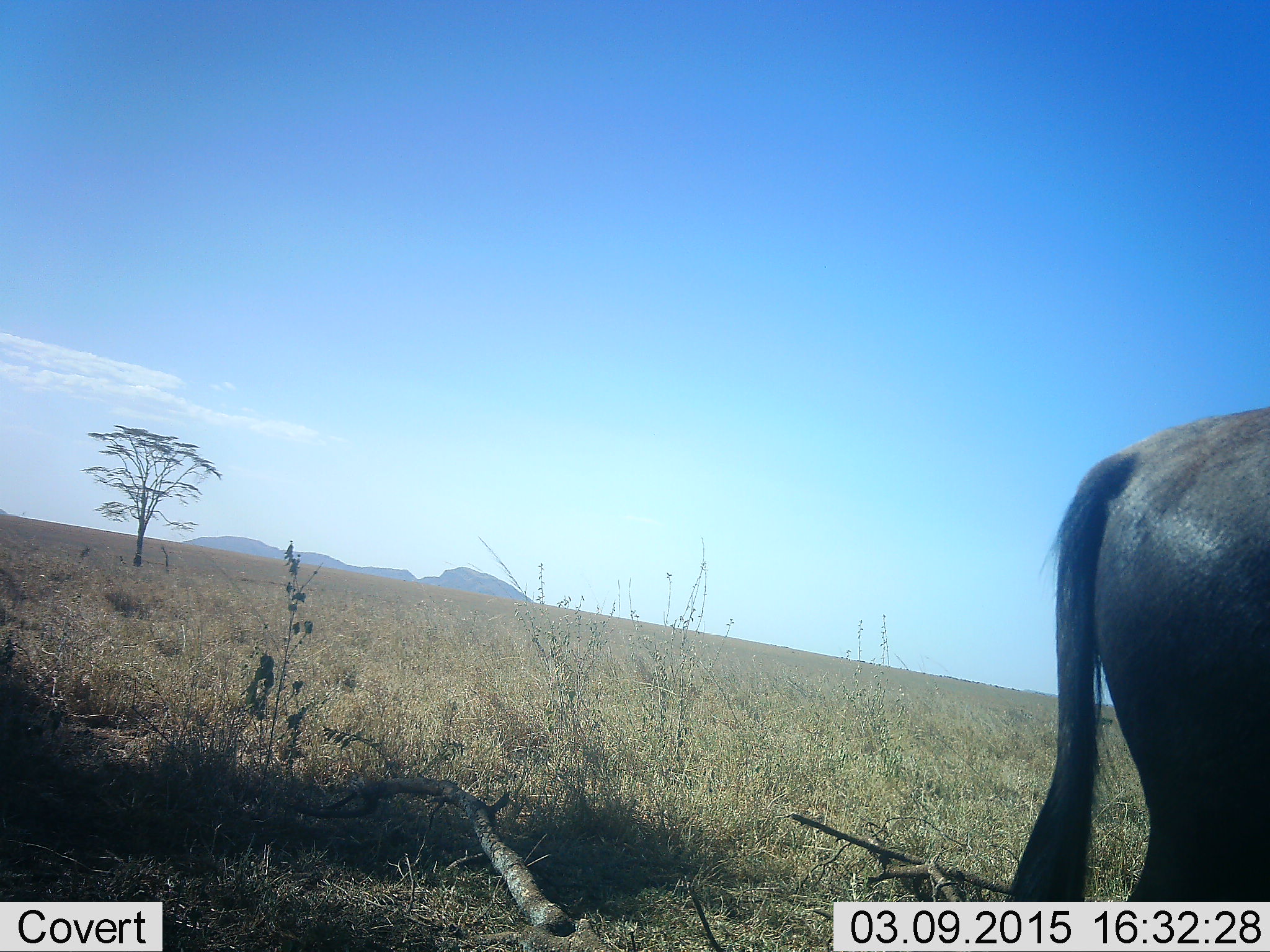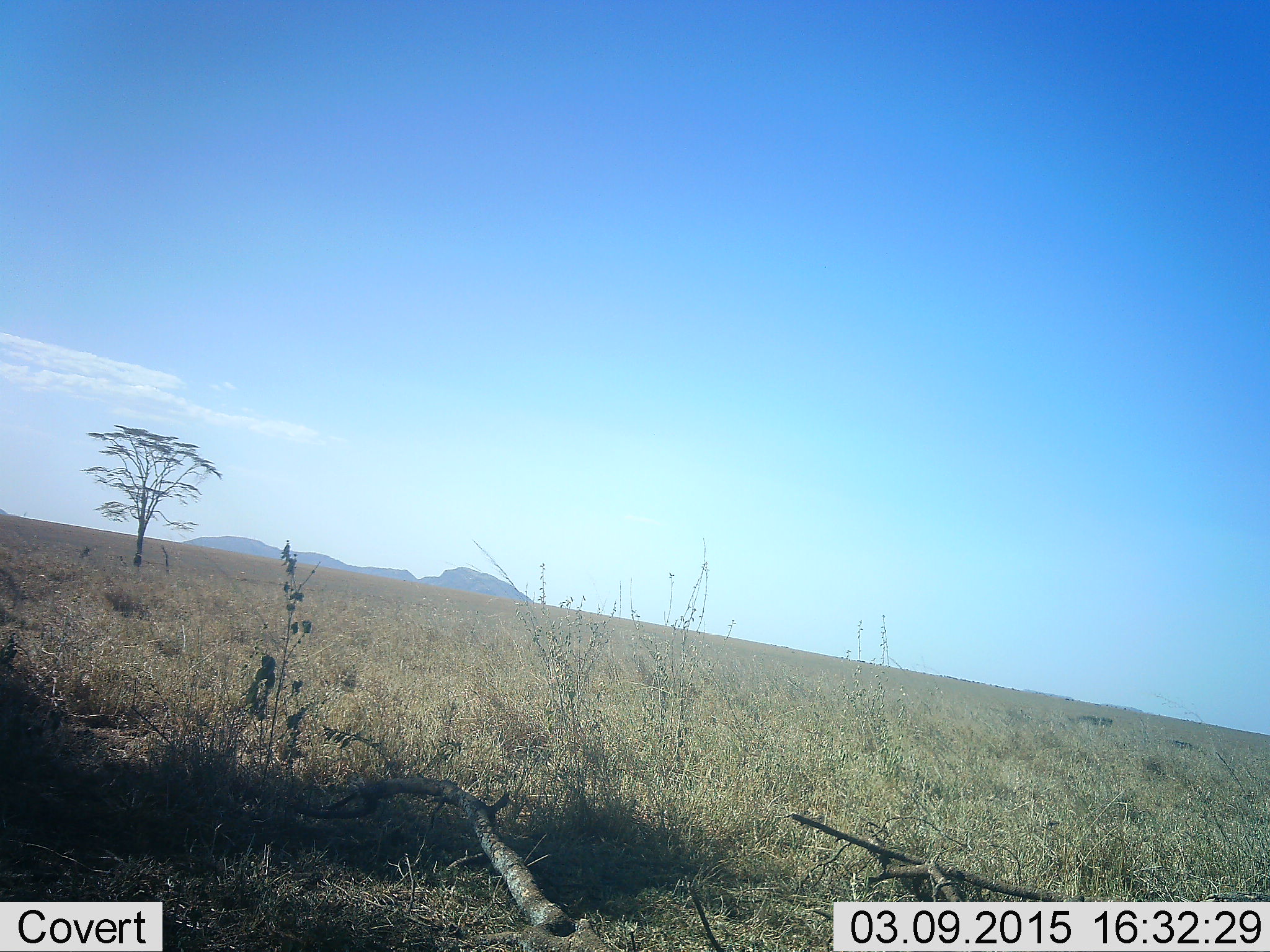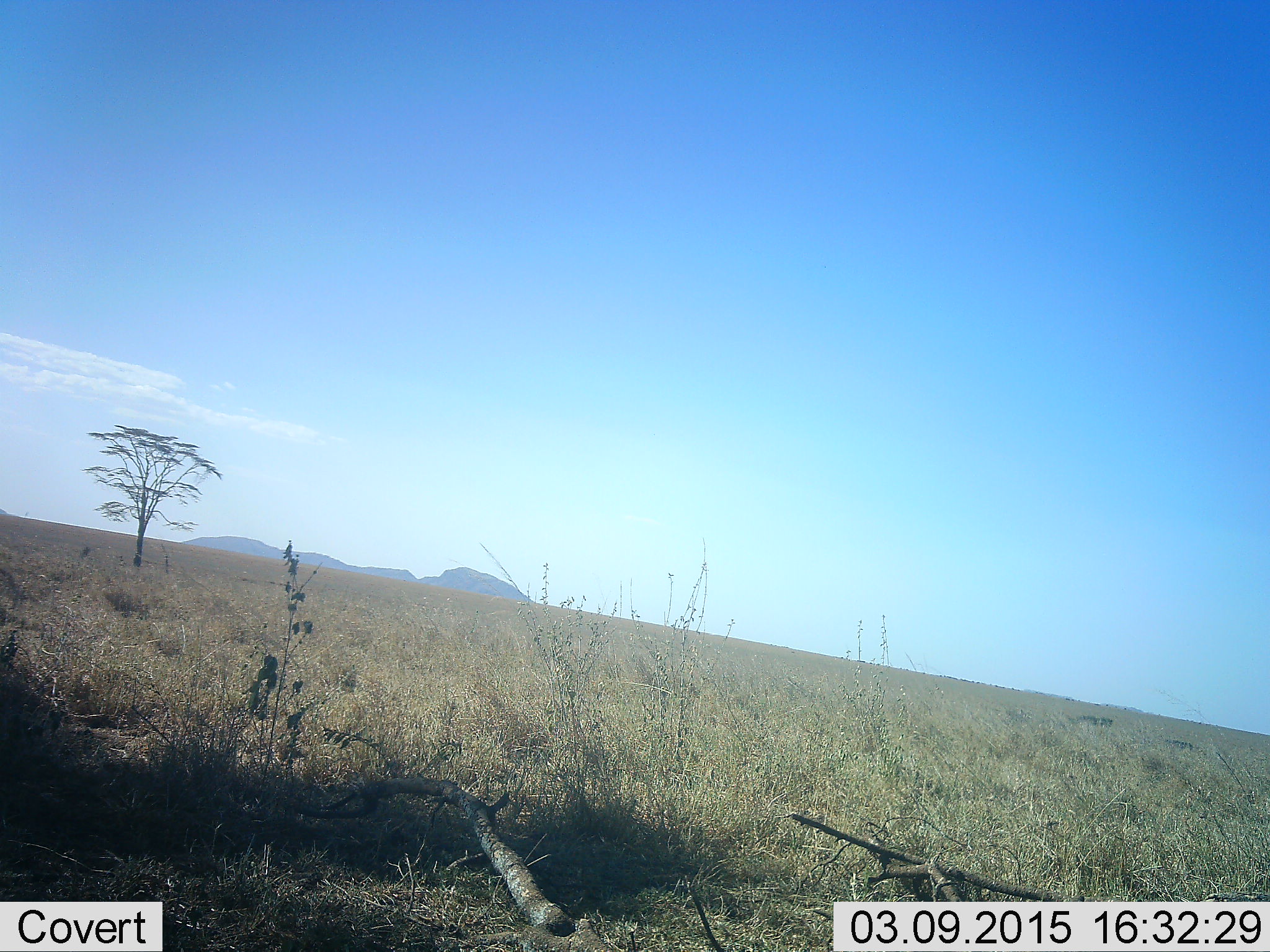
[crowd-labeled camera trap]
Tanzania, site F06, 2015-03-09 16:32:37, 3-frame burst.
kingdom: Animalia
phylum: Chordata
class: Mammalia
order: Artiodactyla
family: Bovidae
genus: Connochaetes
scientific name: Connochaetes taurinus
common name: blue wildebeest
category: wildebeest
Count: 1.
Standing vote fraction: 27%.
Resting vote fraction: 0%.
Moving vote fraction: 82%.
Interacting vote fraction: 0%.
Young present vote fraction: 0%.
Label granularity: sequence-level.